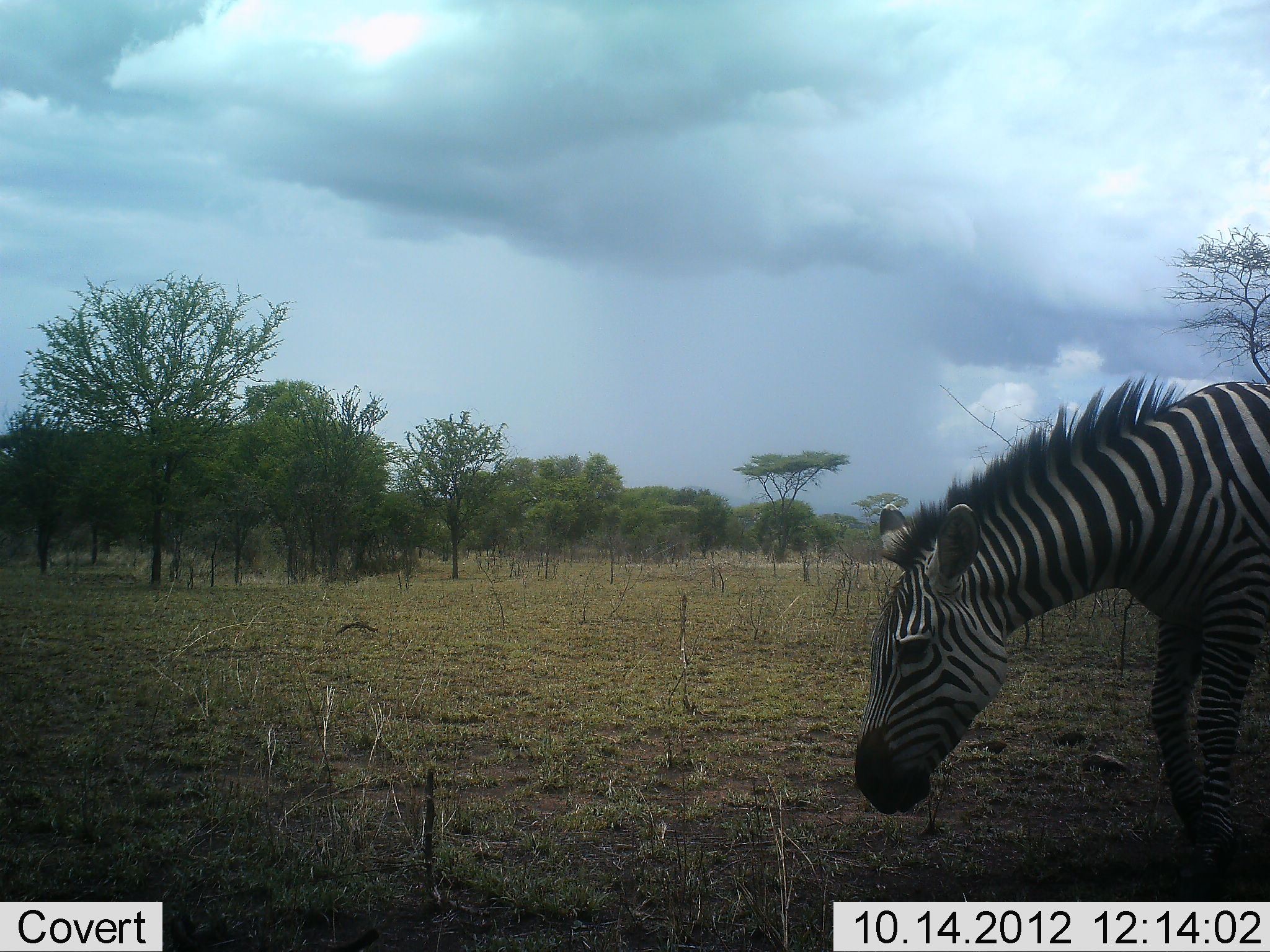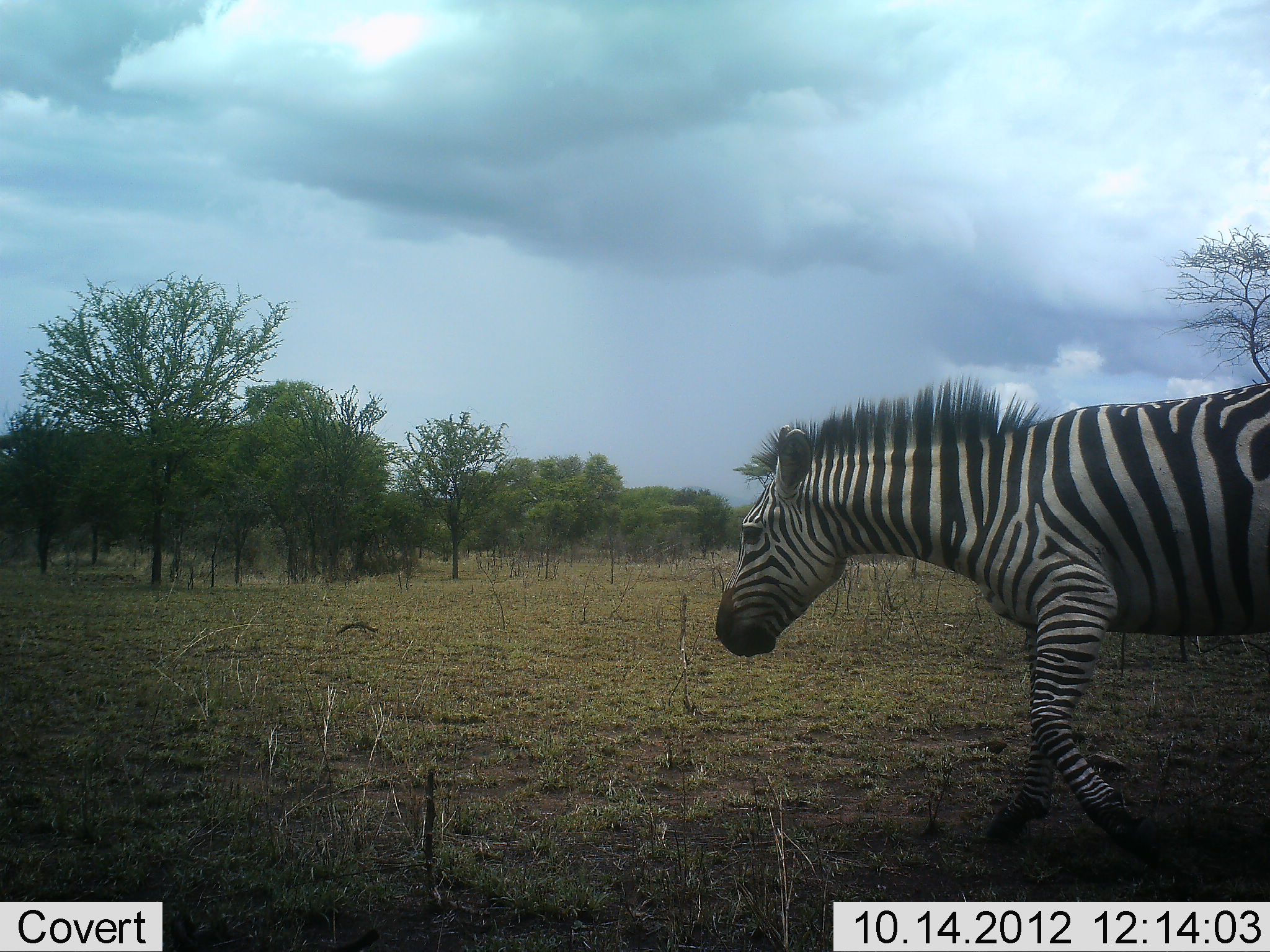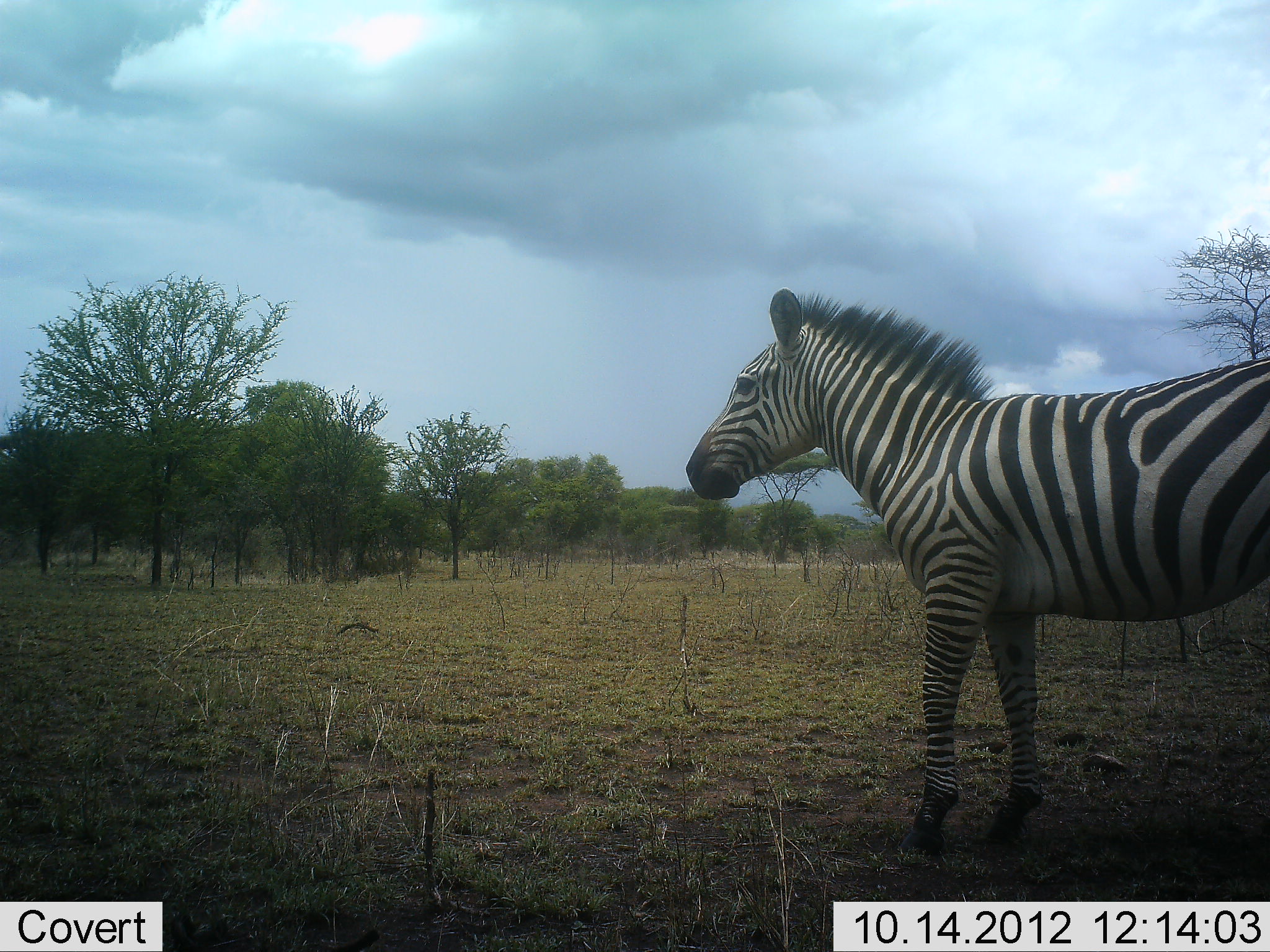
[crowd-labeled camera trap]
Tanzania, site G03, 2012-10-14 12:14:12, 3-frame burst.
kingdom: Animalia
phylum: Chordata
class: Mammalia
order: Perissodactyla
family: Equidae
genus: Equus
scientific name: Equus quagga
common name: plains zebra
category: zebra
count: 1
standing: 0%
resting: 0%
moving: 100%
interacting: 0%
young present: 0%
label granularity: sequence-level